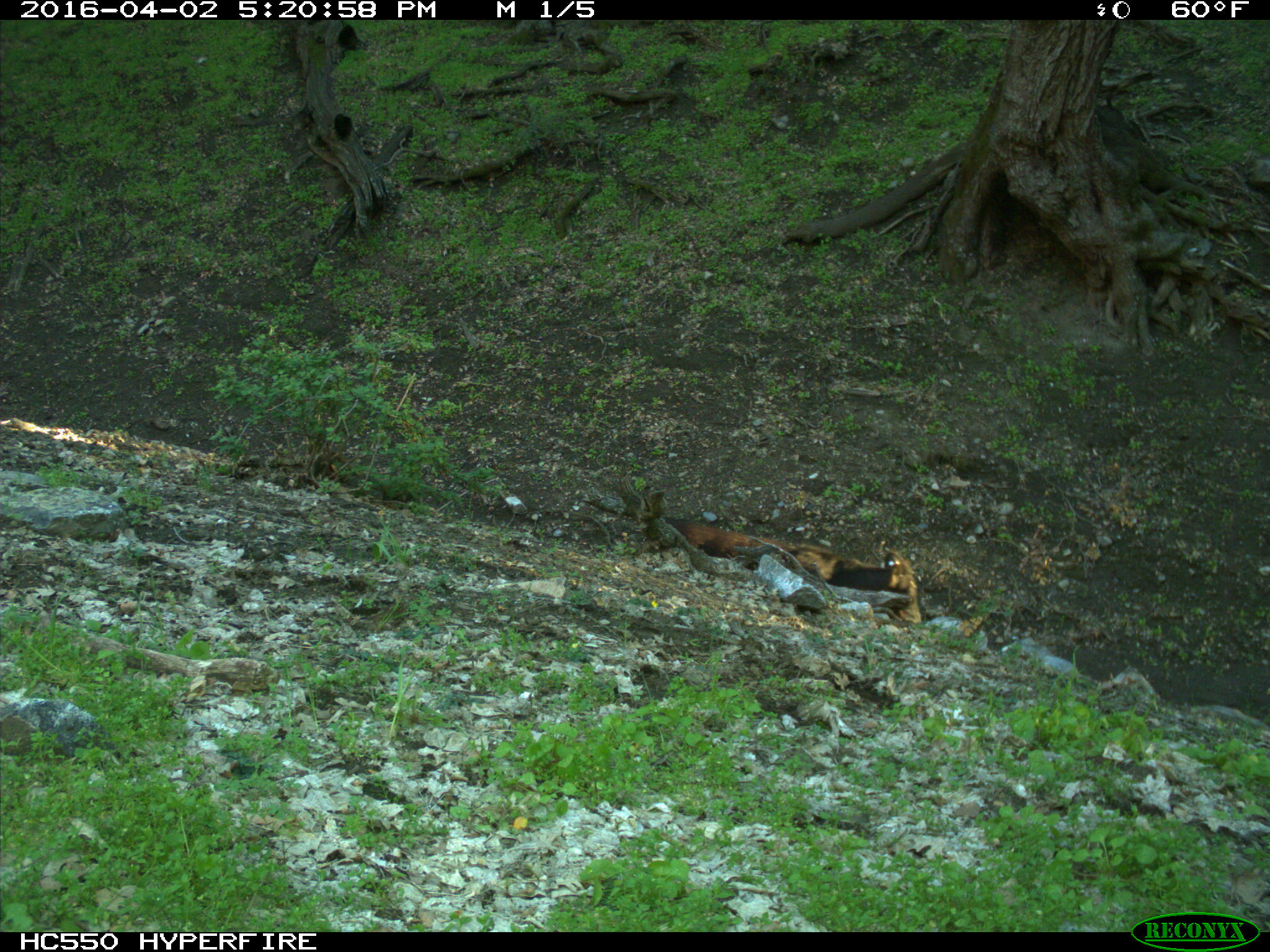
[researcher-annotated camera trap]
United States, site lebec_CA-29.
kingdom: Animalia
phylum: Chordata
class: Mammalia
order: Artiodactyla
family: Bovidae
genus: Bos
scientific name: Bos taurus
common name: domestic cow